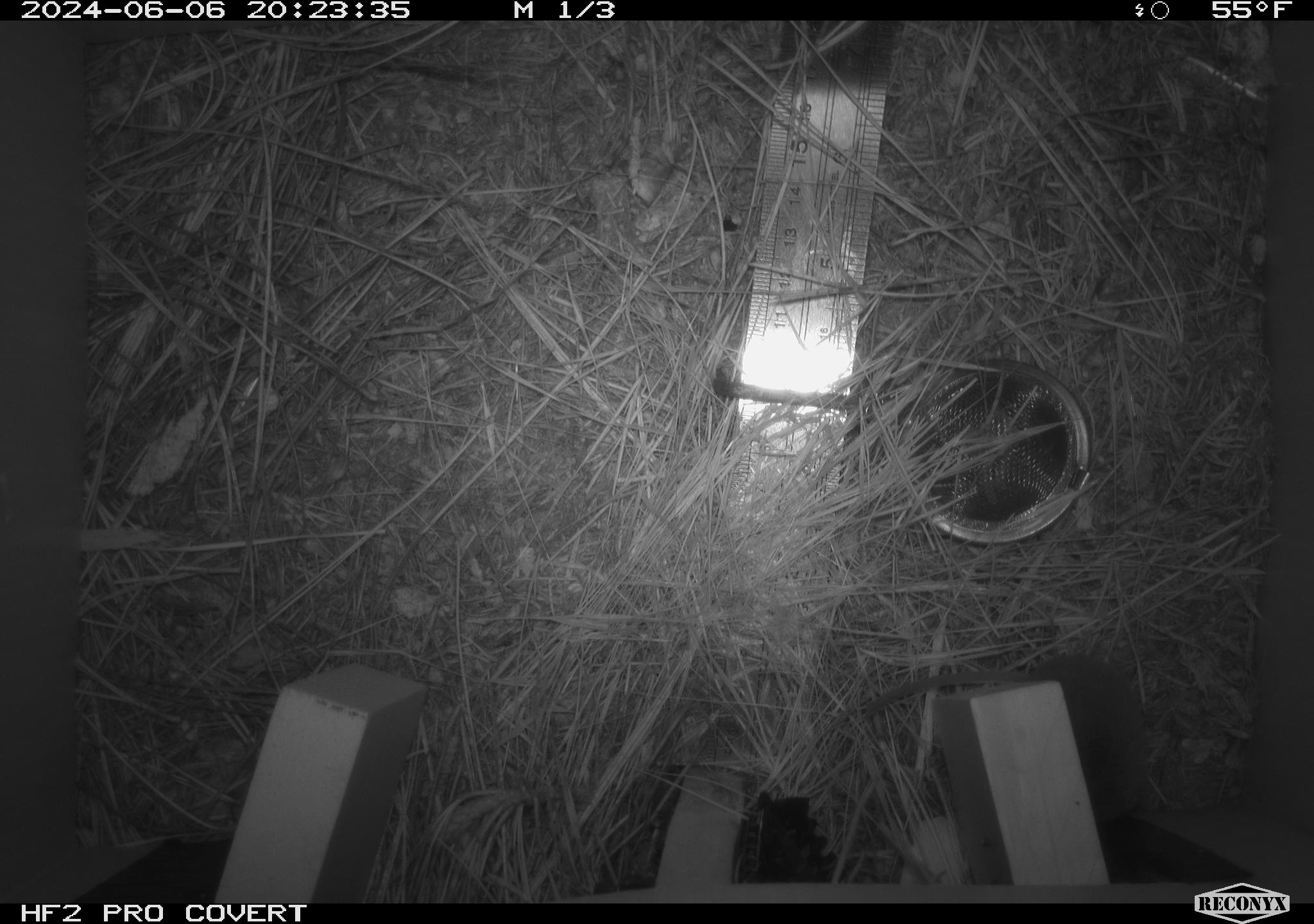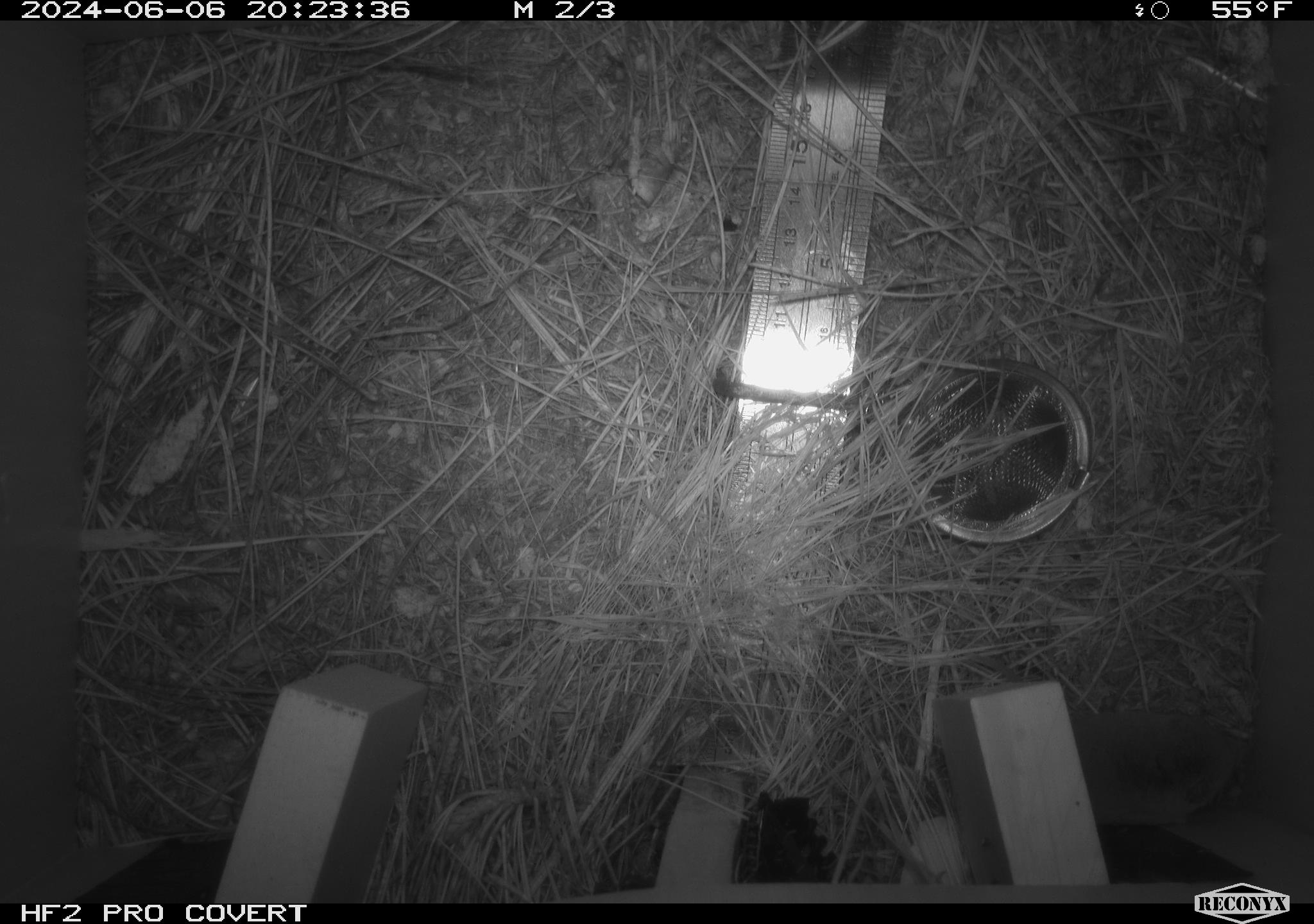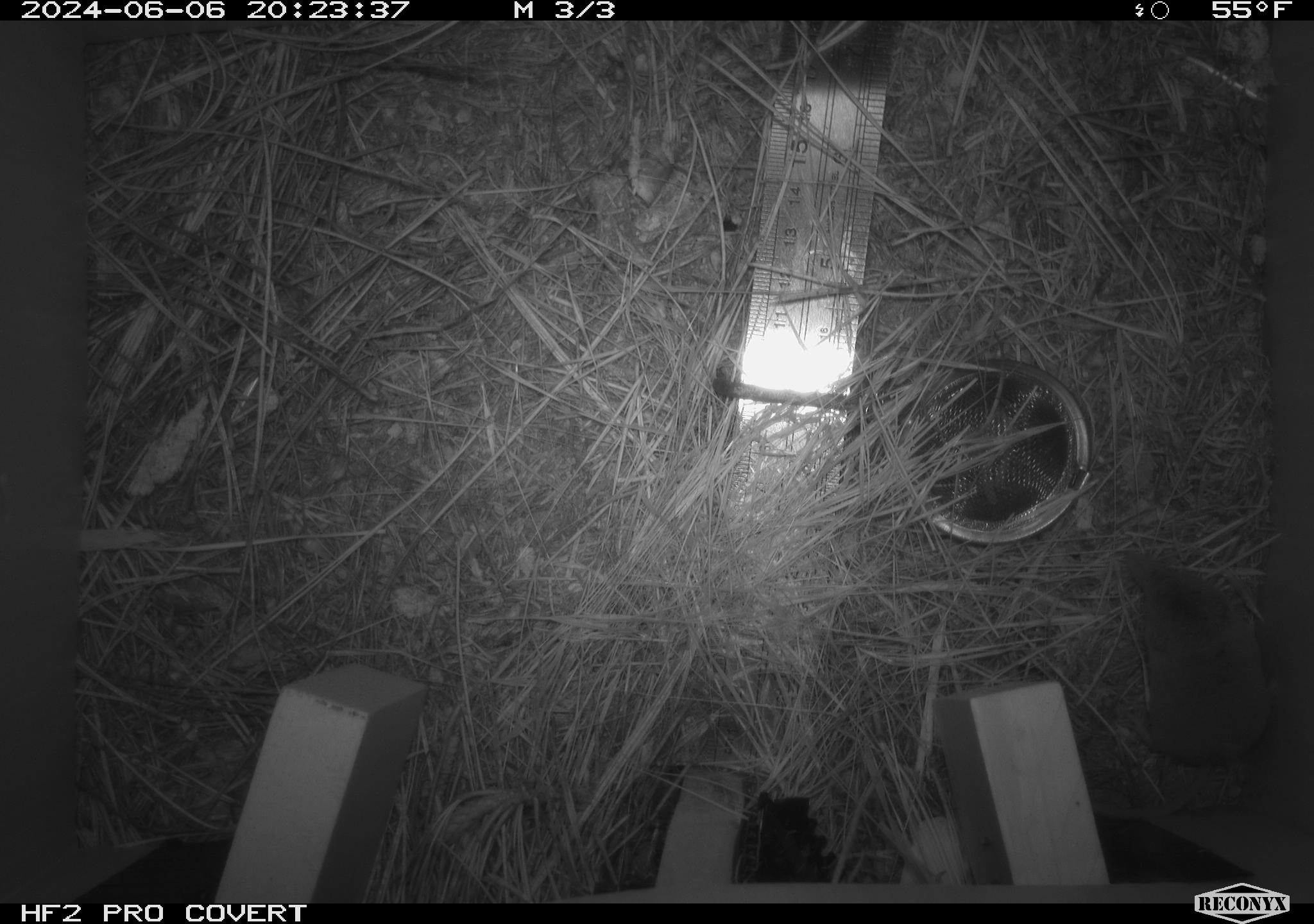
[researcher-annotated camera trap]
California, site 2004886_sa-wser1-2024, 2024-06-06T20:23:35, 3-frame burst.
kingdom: Animalia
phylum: Chordata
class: Mammalia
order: Eulipotyphla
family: Soricidae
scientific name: Soricidae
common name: shrews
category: soricidae family